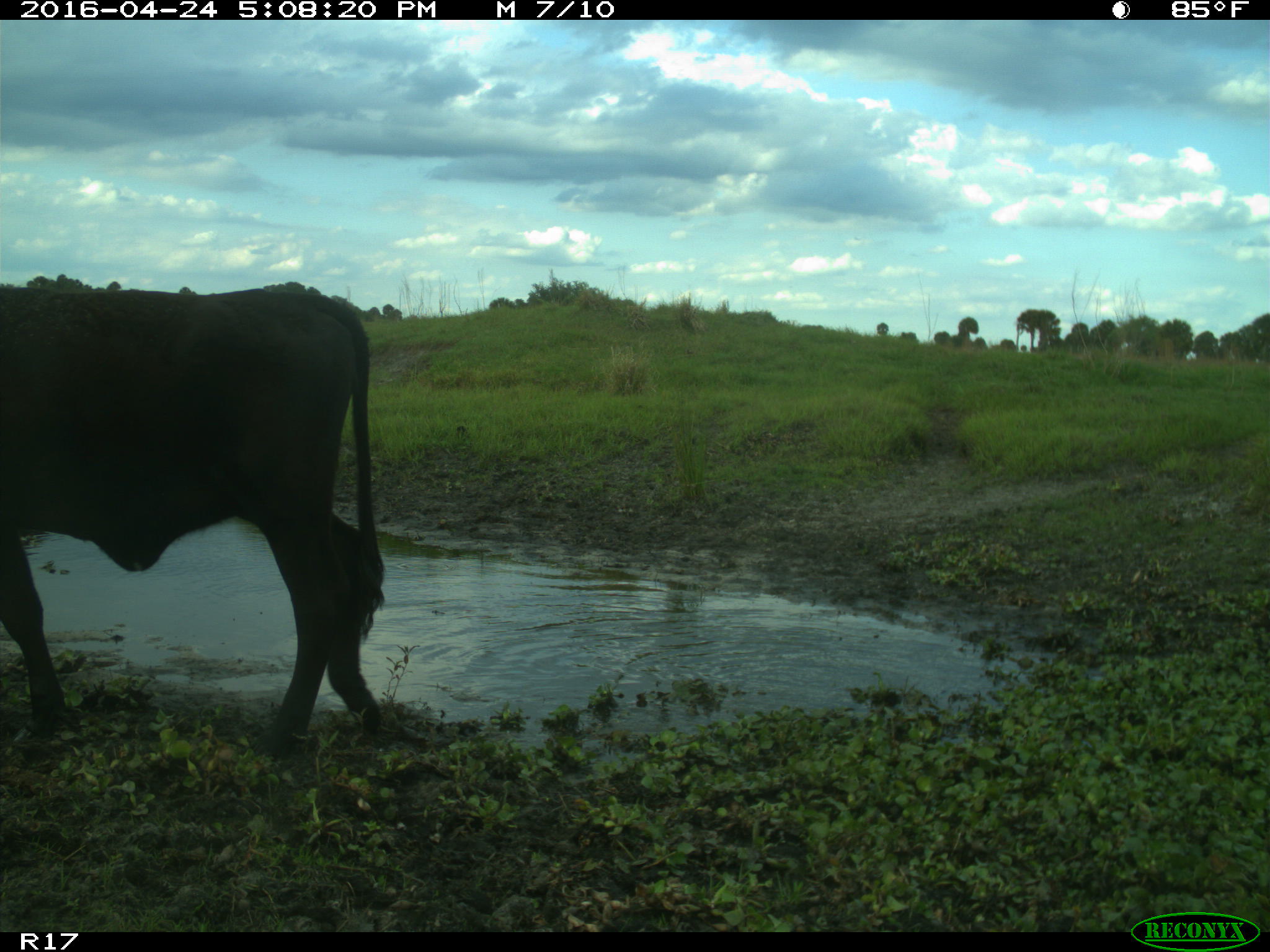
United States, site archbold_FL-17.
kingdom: Animalia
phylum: Chordata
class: Mammalia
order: Artiodactyla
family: Bovidae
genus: Bos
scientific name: Bos taurus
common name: domestic cow